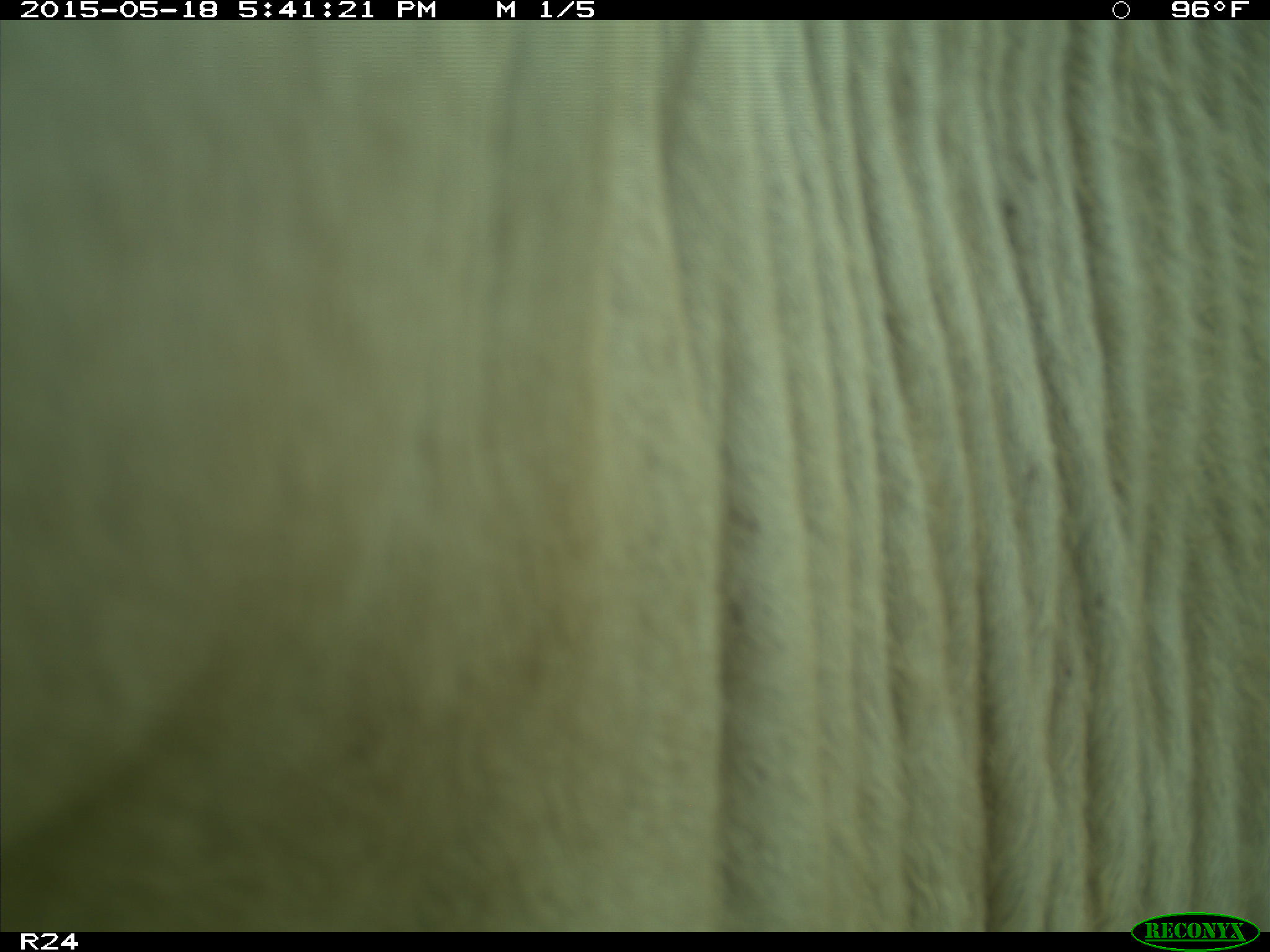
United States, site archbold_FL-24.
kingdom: Animalia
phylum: Chordata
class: Mammalia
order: Artiodactyla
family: Bovidae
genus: Bos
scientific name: Bos taurus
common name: domestic cow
Bos taurus (domestic cow).